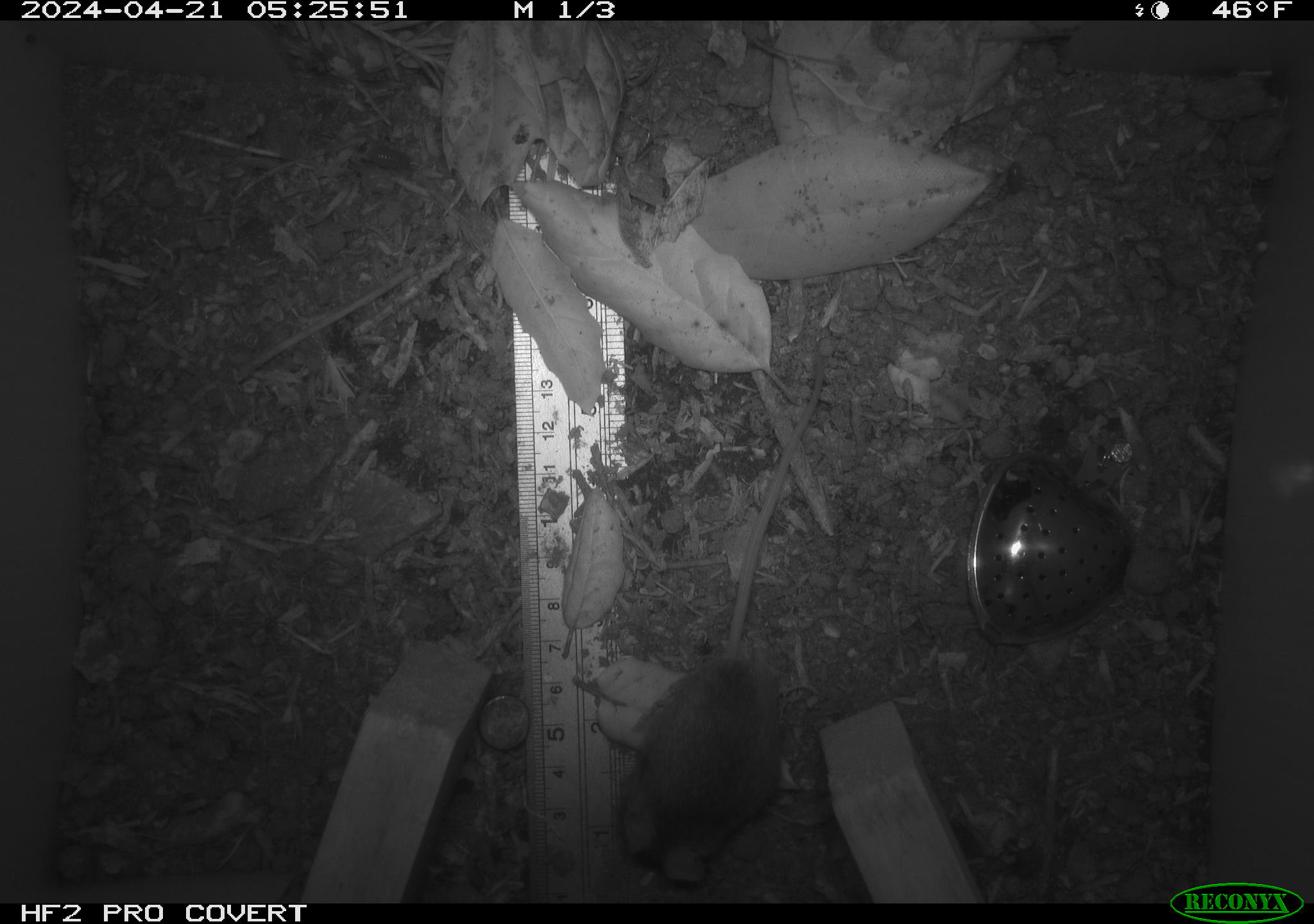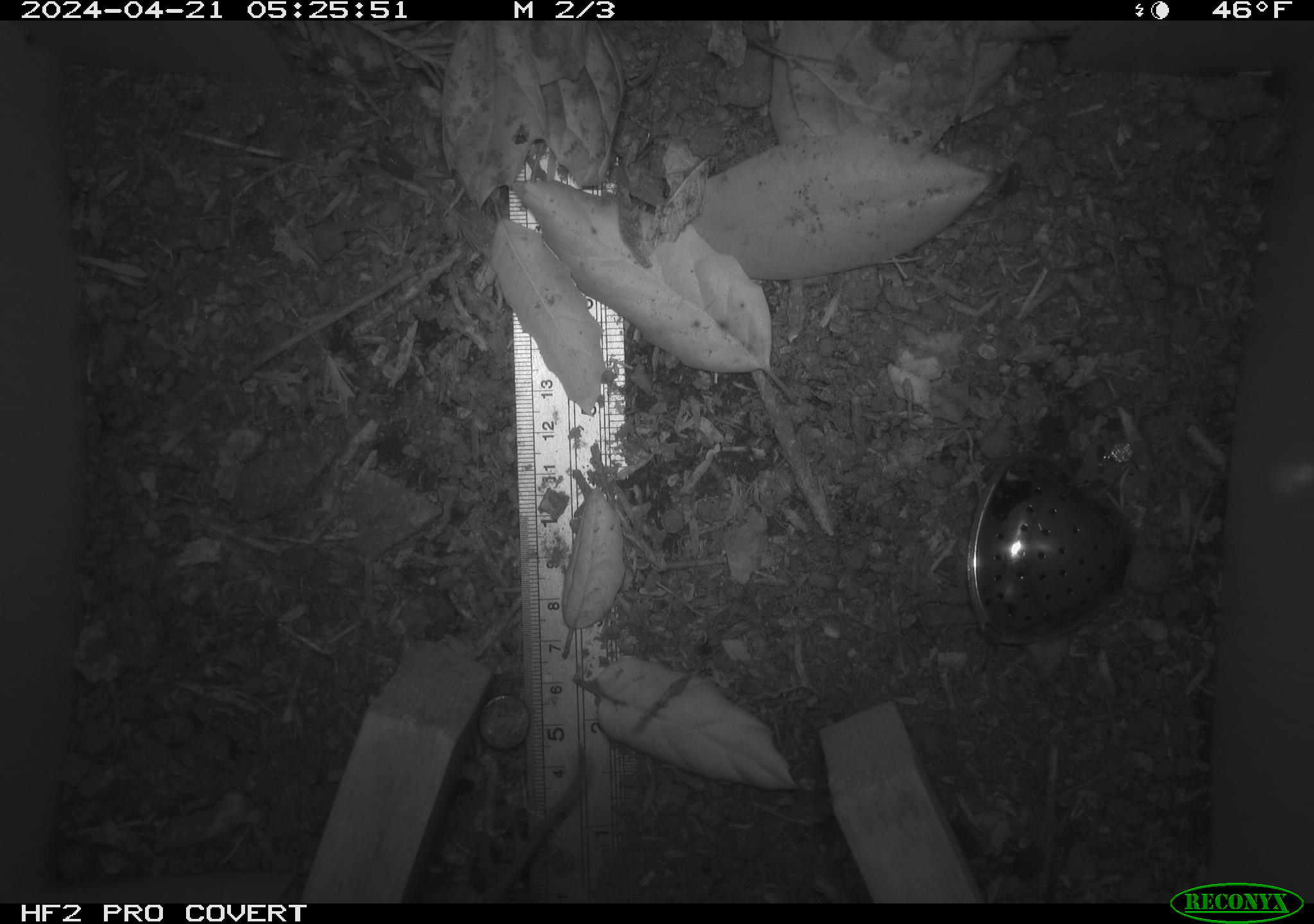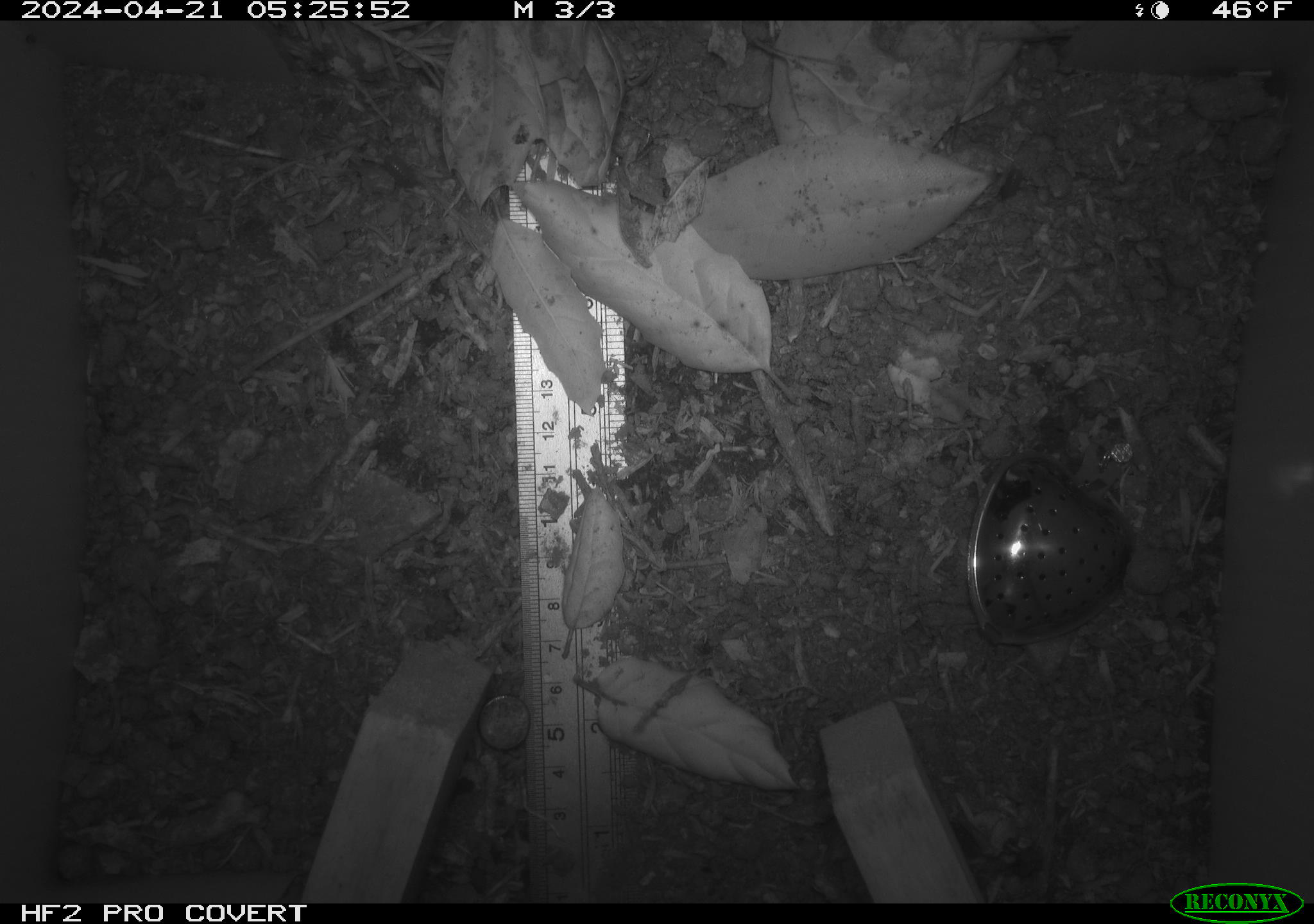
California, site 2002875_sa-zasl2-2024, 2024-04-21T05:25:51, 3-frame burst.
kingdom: Animalia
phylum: Chordata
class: Mammalia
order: Rodentia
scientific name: Rodentia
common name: rodent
Rodent (Rodentia).